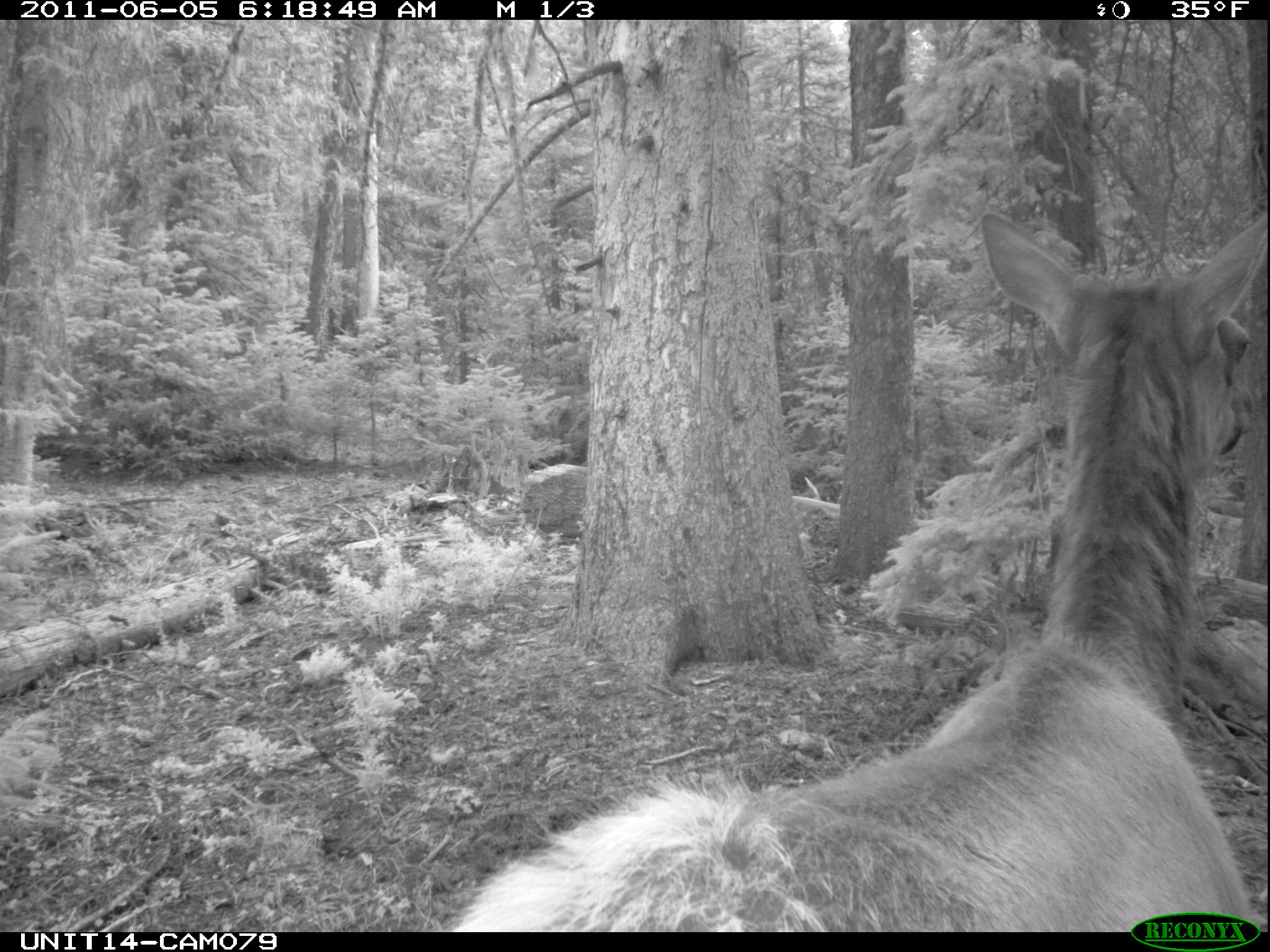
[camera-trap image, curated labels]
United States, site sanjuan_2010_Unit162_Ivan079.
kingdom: Animalia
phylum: Chordata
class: Mammalia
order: Artiodactyla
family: Cervidae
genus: Cervus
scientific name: Cervus elaphus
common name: red deer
Cervus elaphus (red deer).